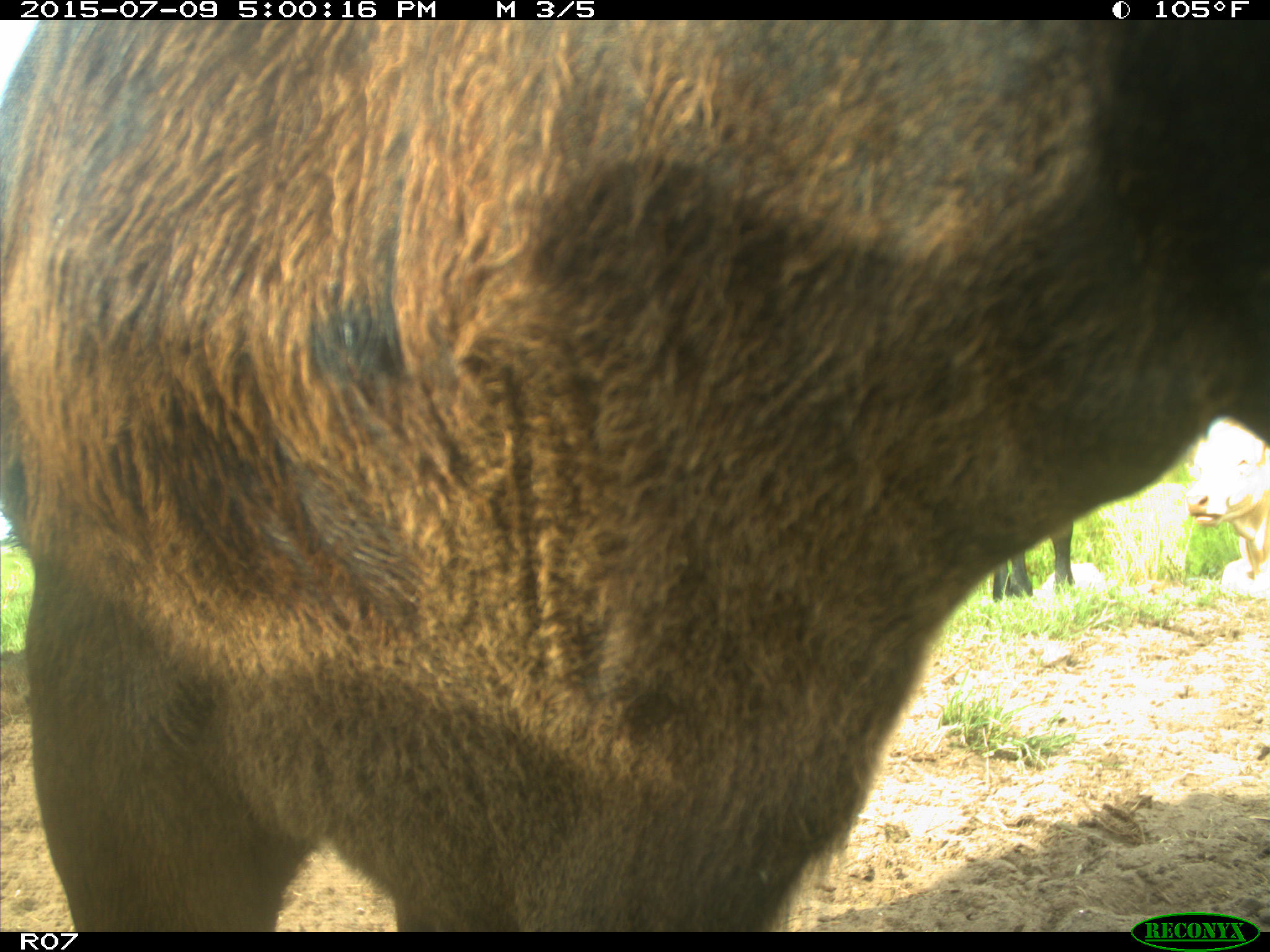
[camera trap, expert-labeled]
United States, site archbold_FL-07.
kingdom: Animalia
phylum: Chordata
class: Mammalia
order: Artiodactyla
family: Bovidae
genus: Bos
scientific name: Bos taurus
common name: domestic cow